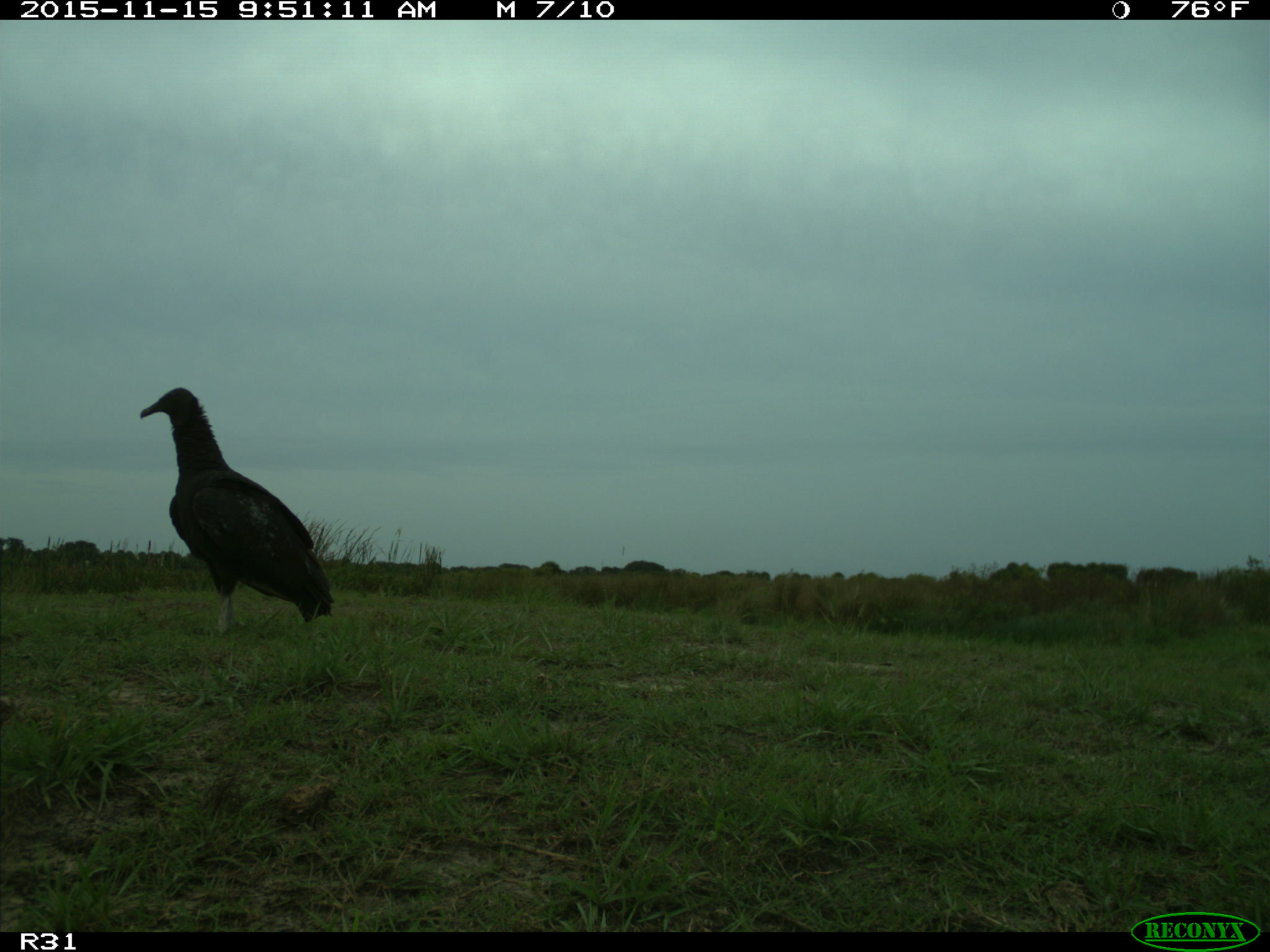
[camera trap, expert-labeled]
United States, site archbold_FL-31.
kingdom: Animalia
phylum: Chordata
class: Aves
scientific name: Aves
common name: birds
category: unidentified bird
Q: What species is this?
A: Unidentified bird (birds) (Aves).